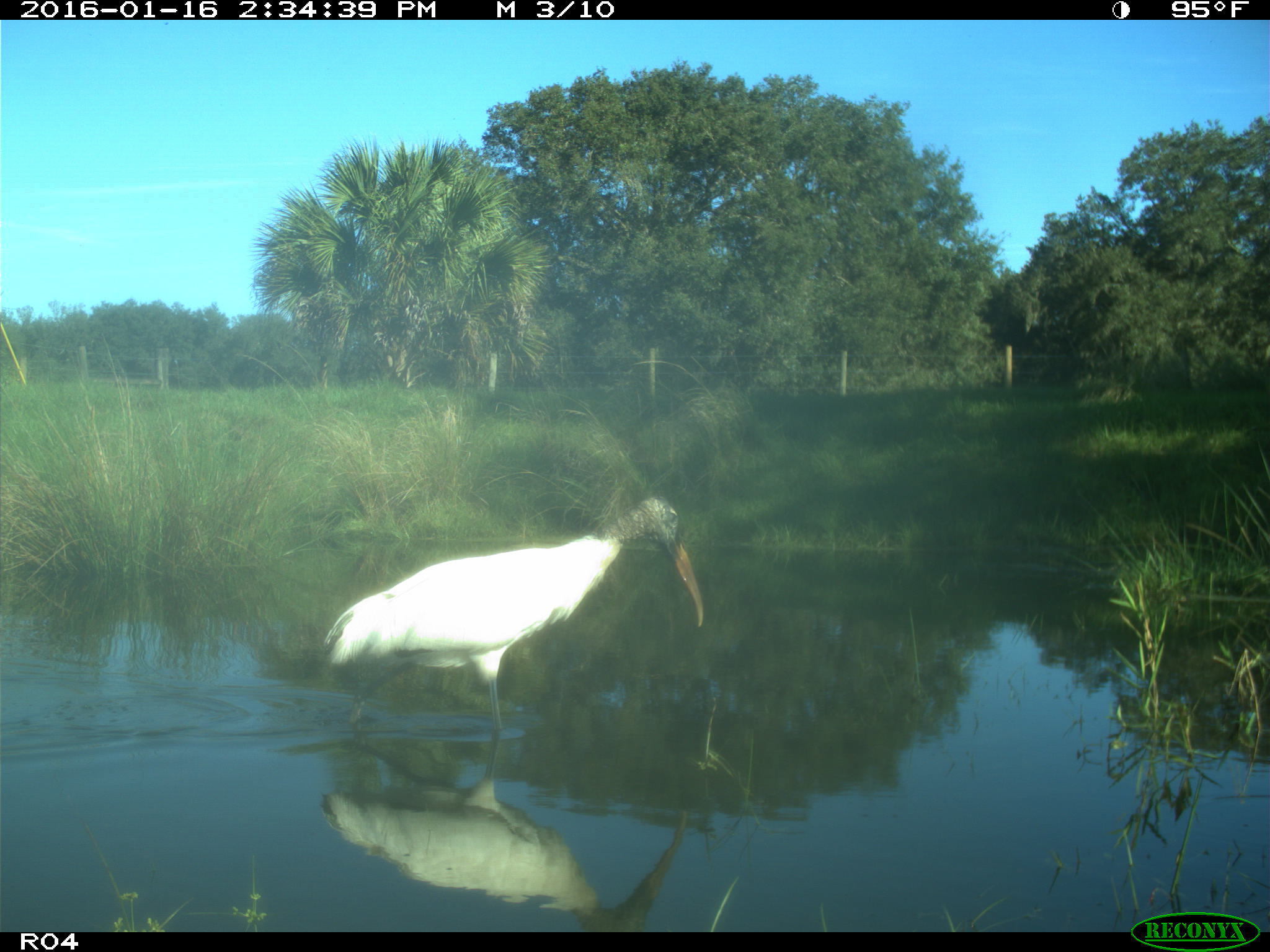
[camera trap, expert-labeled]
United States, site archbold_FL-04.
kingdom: Animalia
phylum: Chordata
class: Aves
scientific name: Aves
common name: birds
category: unidentified bird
Unidentified bird (birds) (Aves).